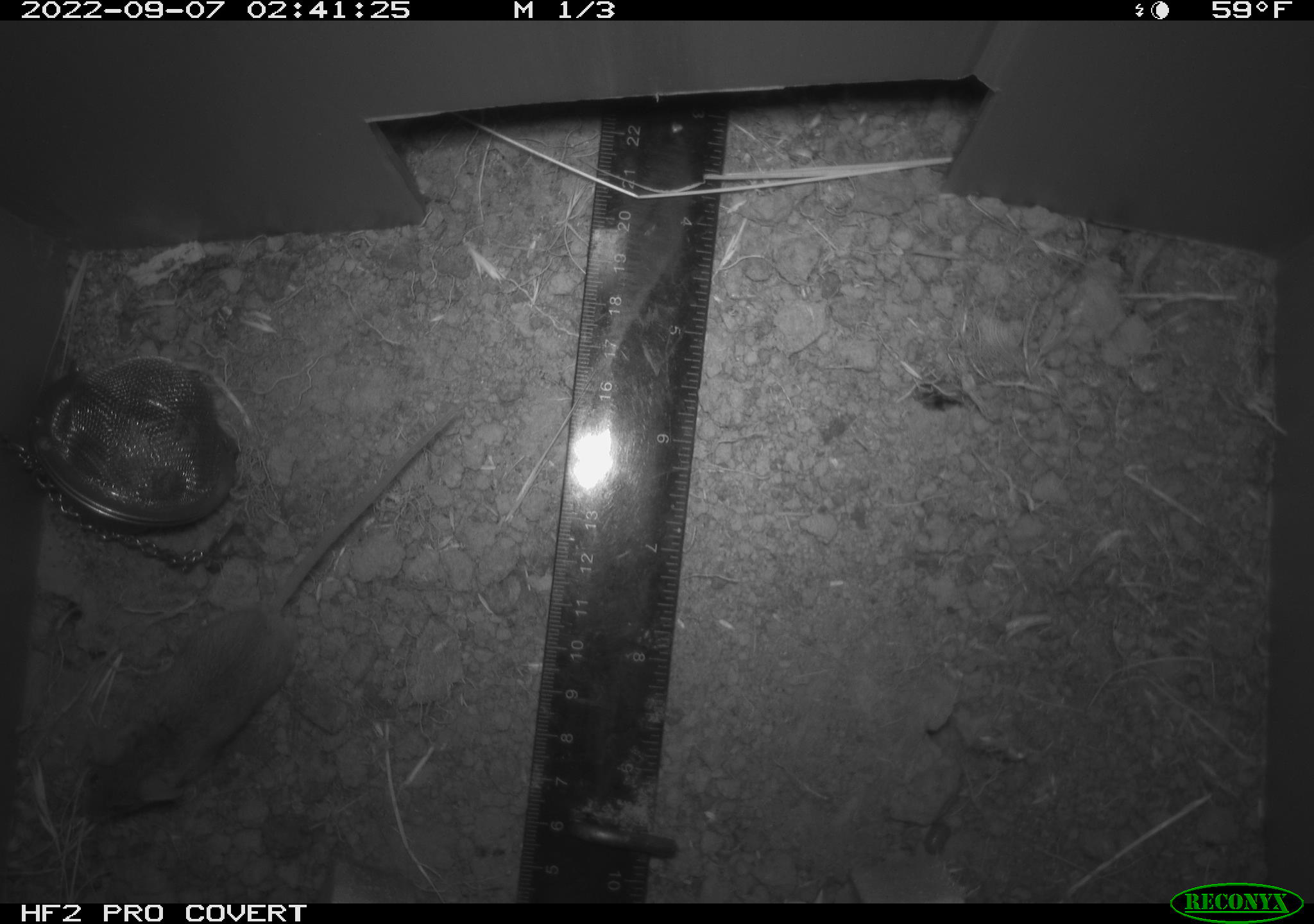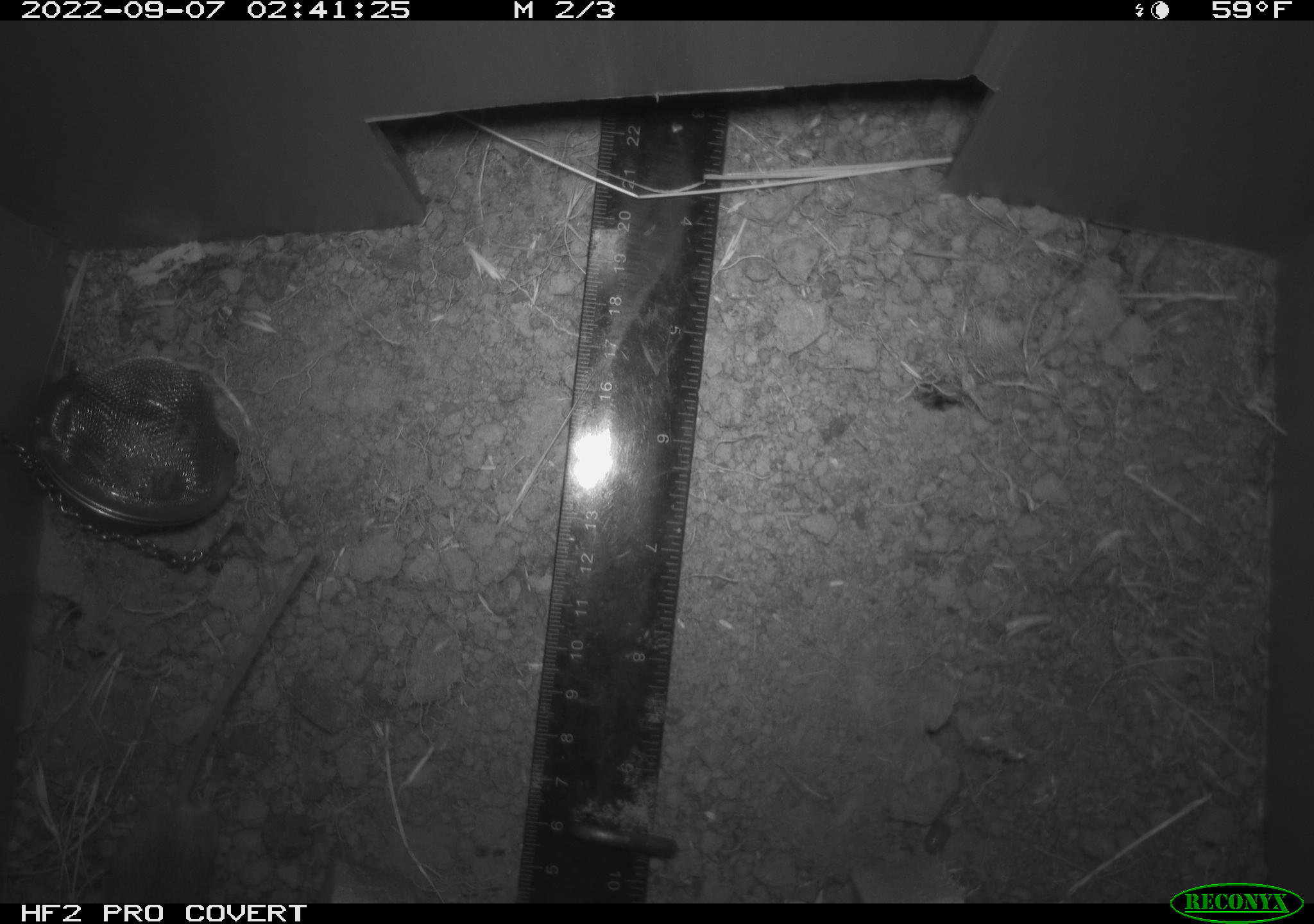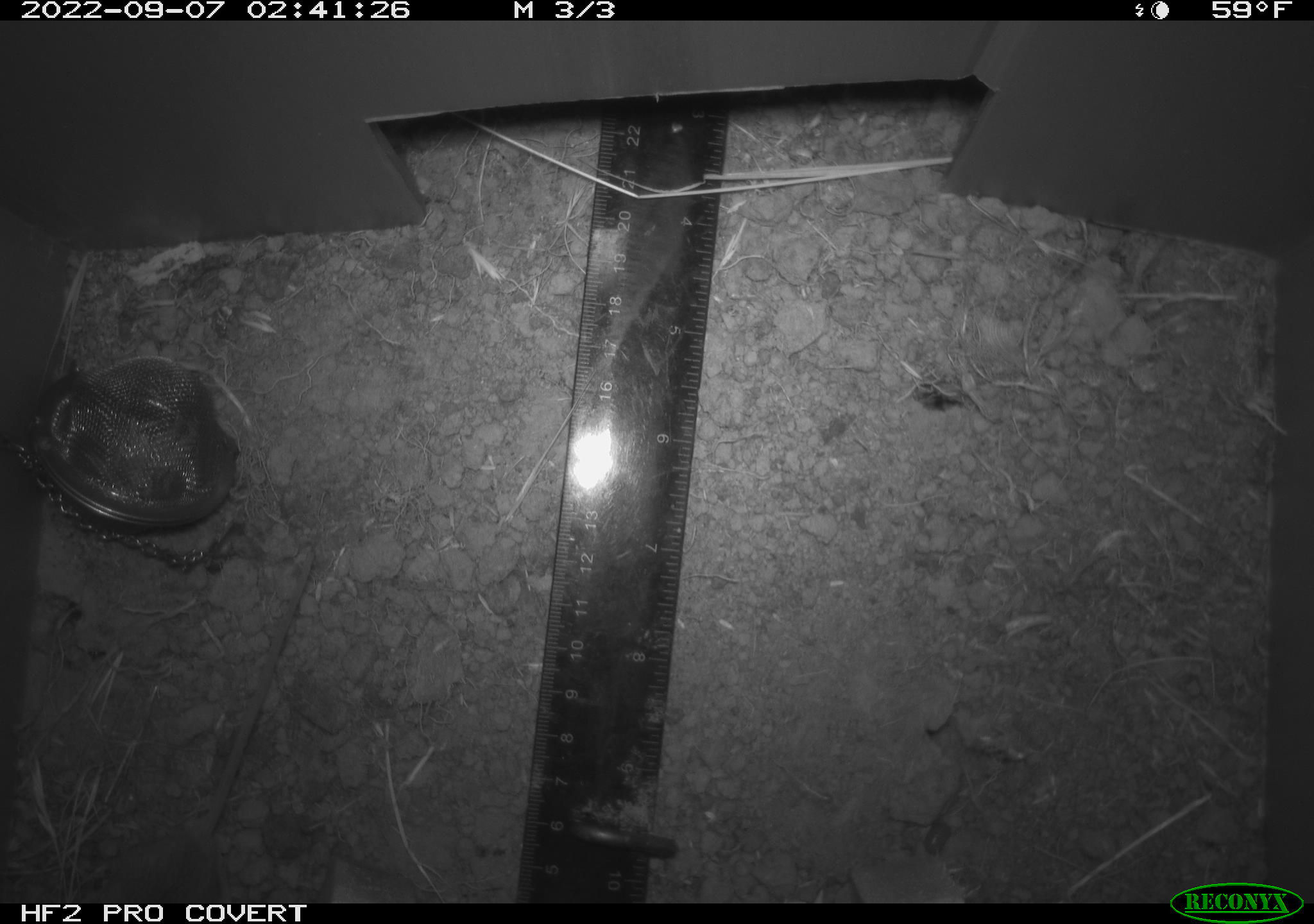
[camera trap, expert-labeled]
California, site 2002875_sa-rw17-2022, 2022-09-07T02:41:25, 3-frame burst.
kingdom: Animalia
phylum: Chordata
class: Mammalia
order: Rodentia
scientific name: Rodentia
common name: mouse species